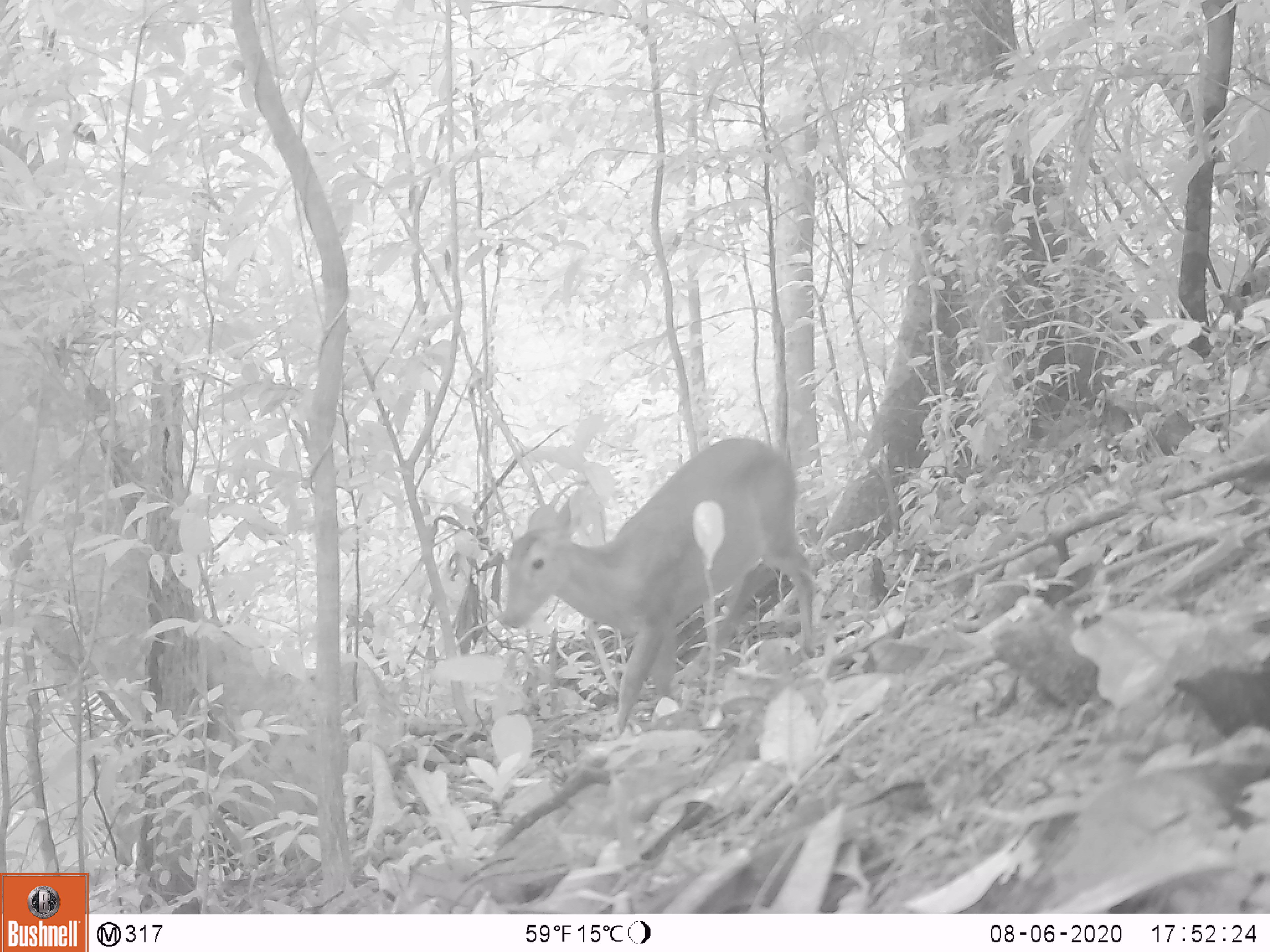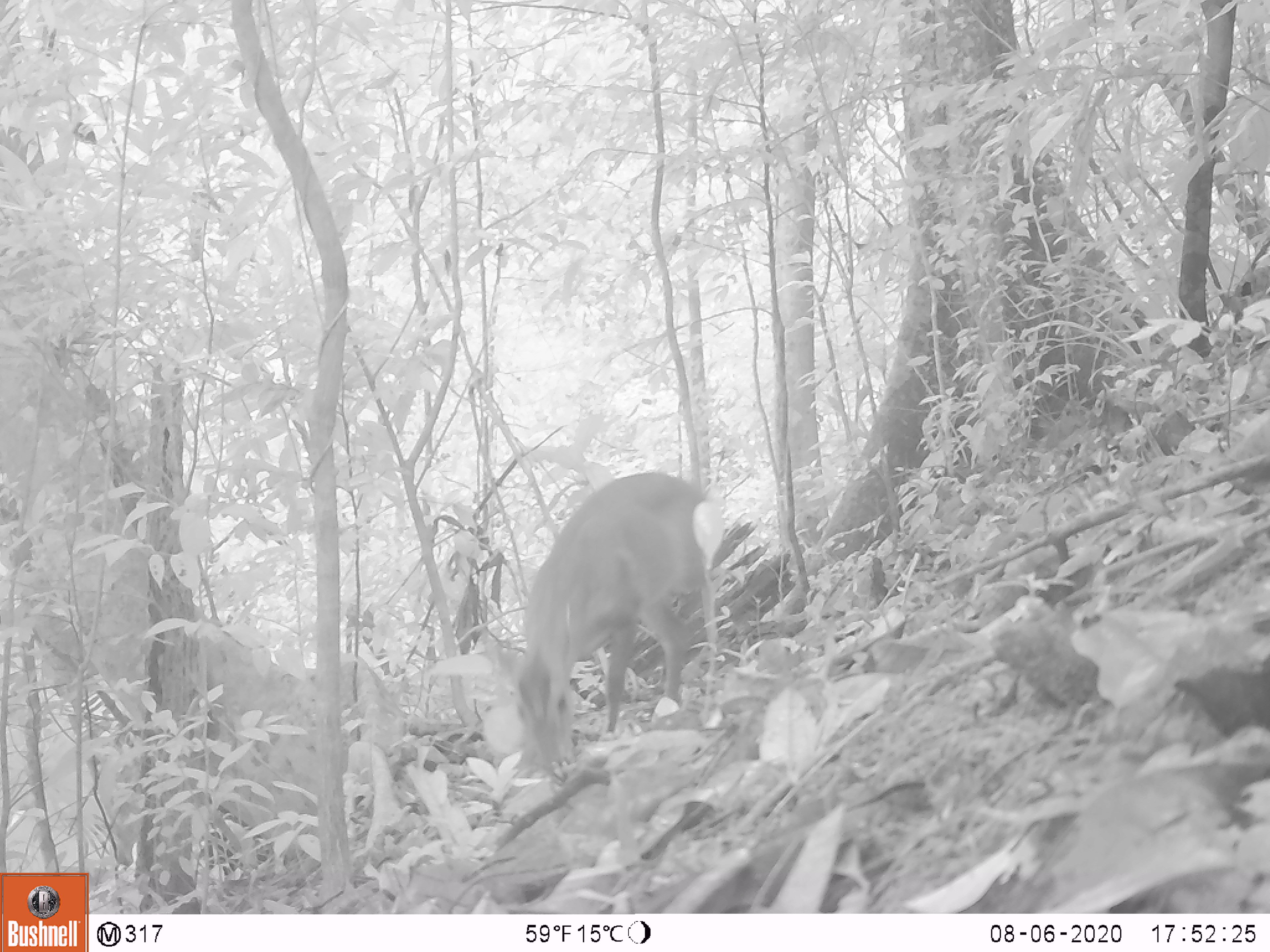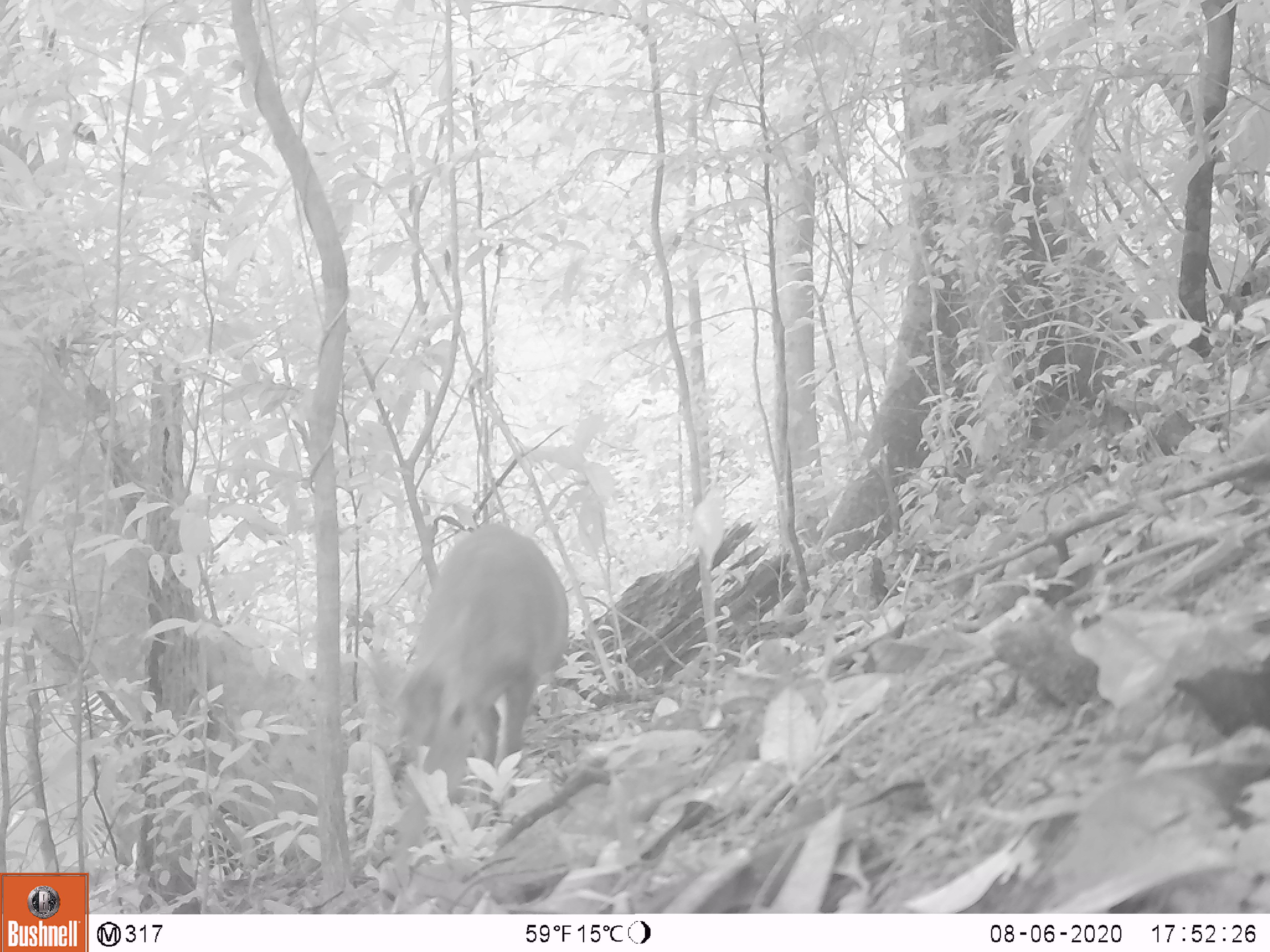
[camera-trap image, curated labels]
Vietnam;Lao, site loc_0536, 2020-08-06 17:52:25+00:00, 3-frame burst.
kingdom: Animalia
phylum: Chordata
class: Mammalia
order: Artiodactyla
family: Cervidae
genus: Muntiacus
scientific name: Muntiacus vuquangensis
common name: large-antlered muntjac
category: large antlered muntjac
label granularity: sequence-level